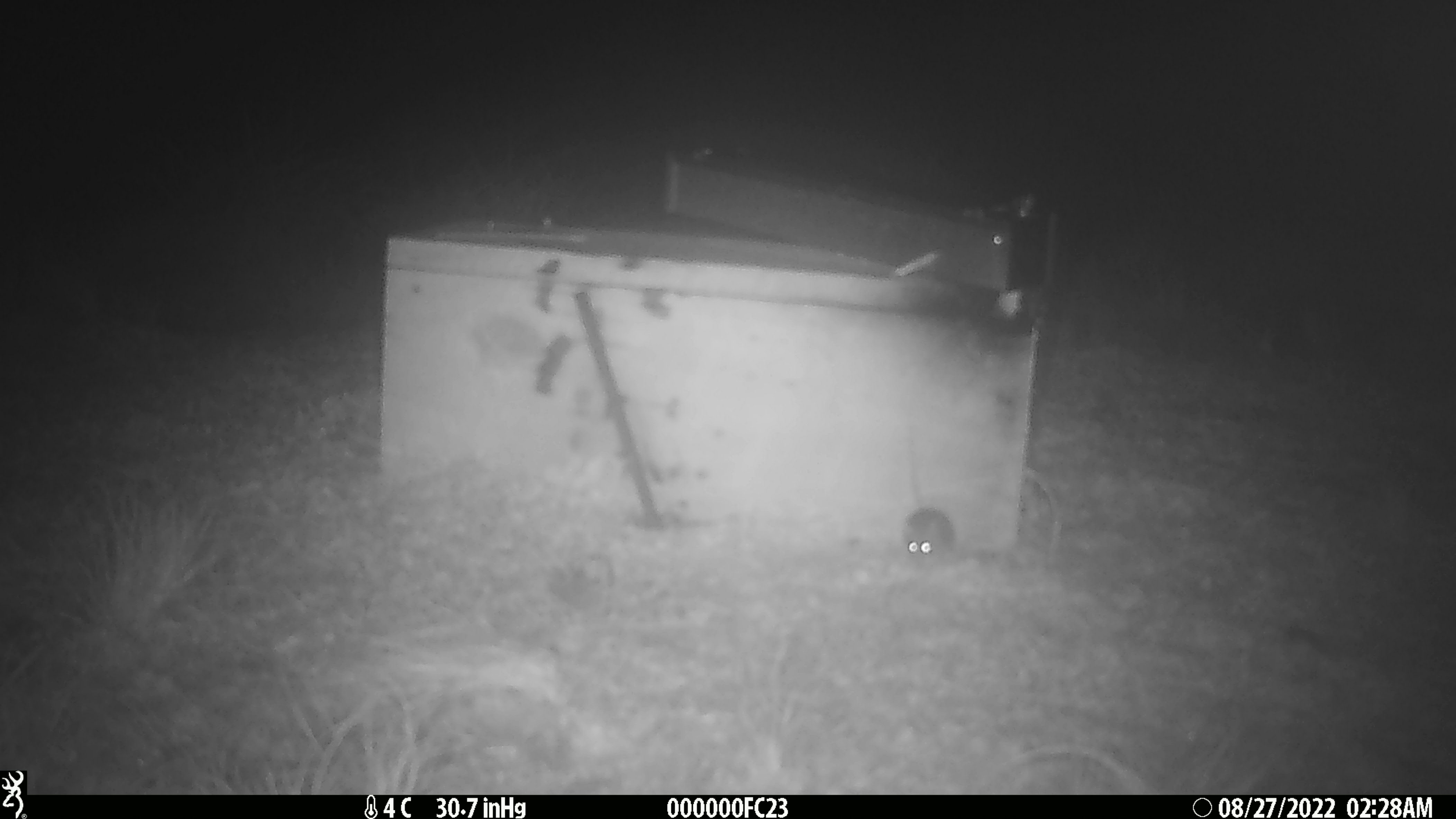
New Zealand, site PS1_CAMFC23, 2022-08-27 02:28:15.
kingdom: Animalia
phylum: Chordata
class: Mammalia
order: Rodentia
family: Muridae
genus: Mus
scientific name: Mus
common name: mouse